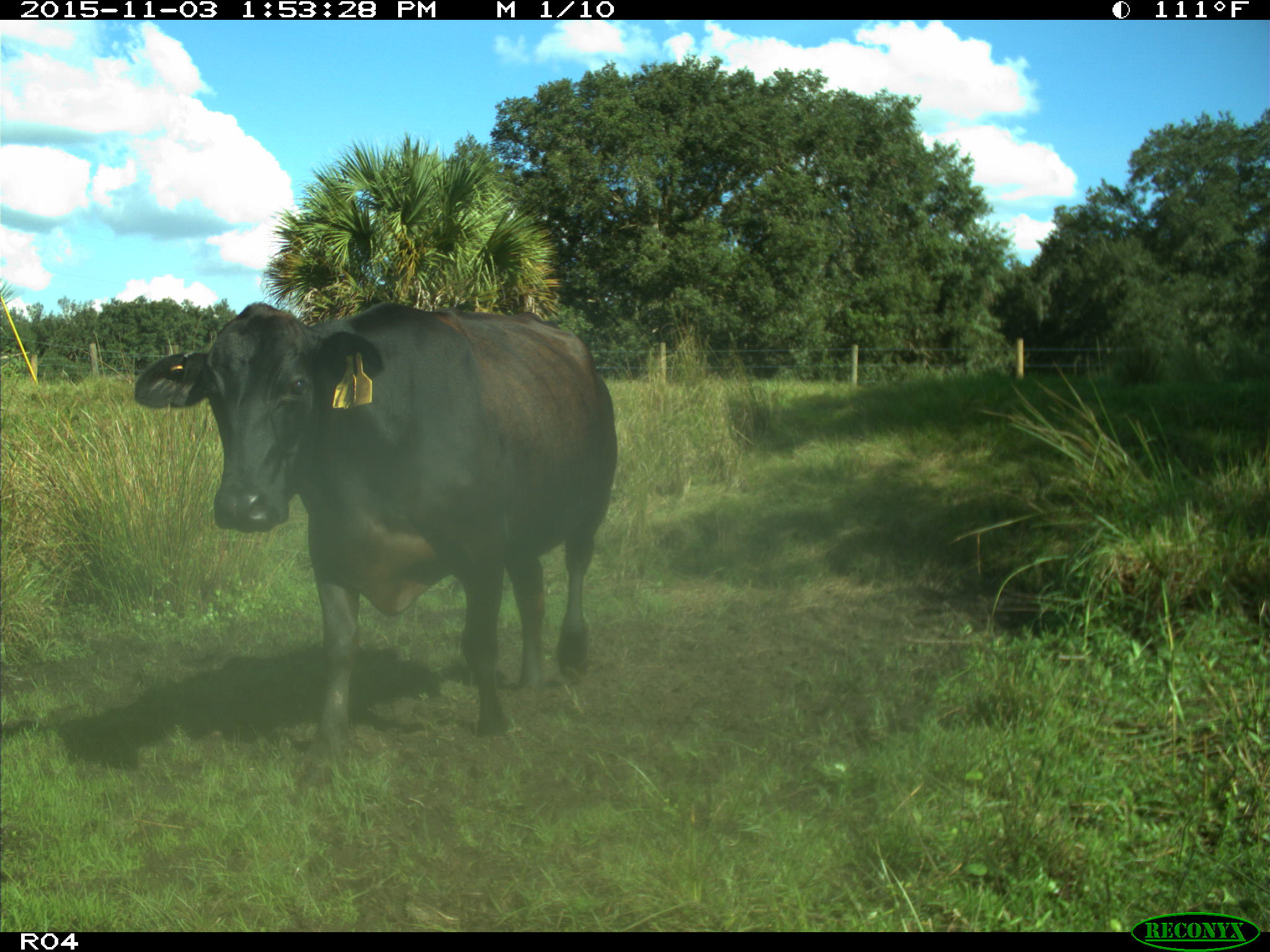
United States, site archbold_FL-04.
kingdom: Animalia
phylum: Chordata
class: Mammalia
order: Artiodactyla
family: Bovidae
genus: Bos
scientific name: Bos taurus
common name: domestic cow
Bos taurus (domestic cow).